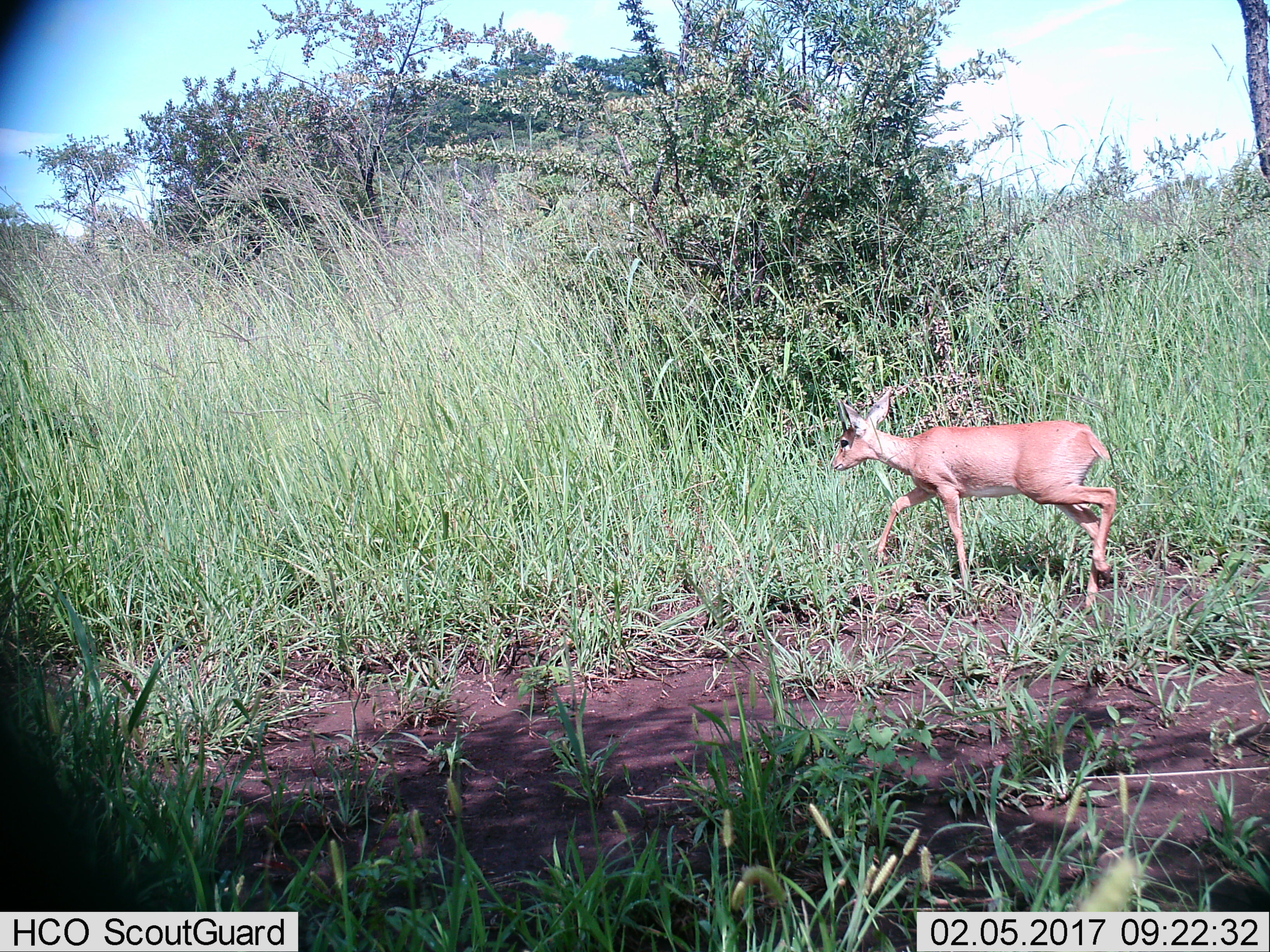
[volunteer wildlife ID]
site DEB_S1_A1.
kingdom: Animalia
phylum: Chordata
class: Mammalia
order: Artiodactyla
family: Bovidae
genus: Raphicerus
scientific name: Raphicerus campestris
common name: steenbok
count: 1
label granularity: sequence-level